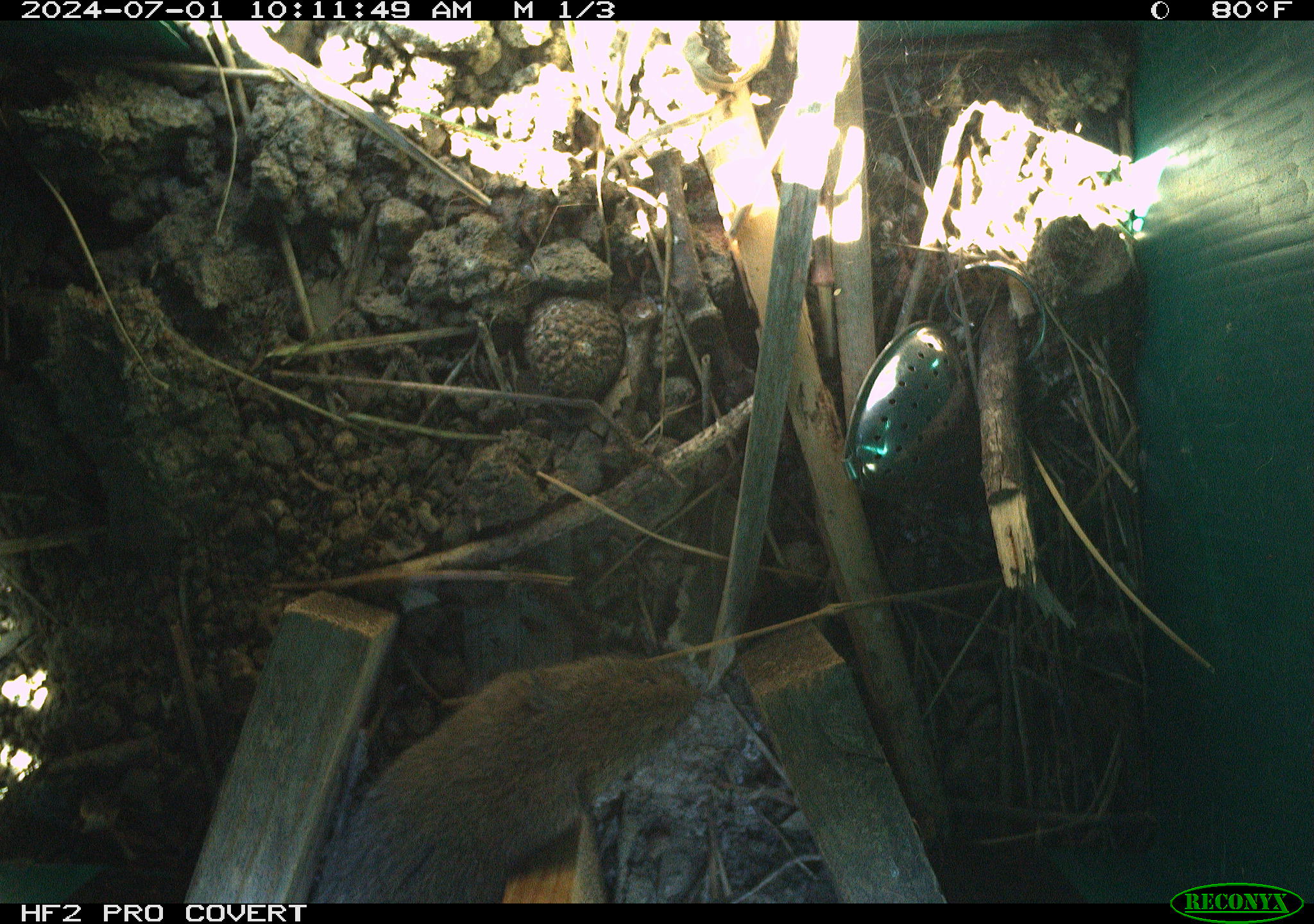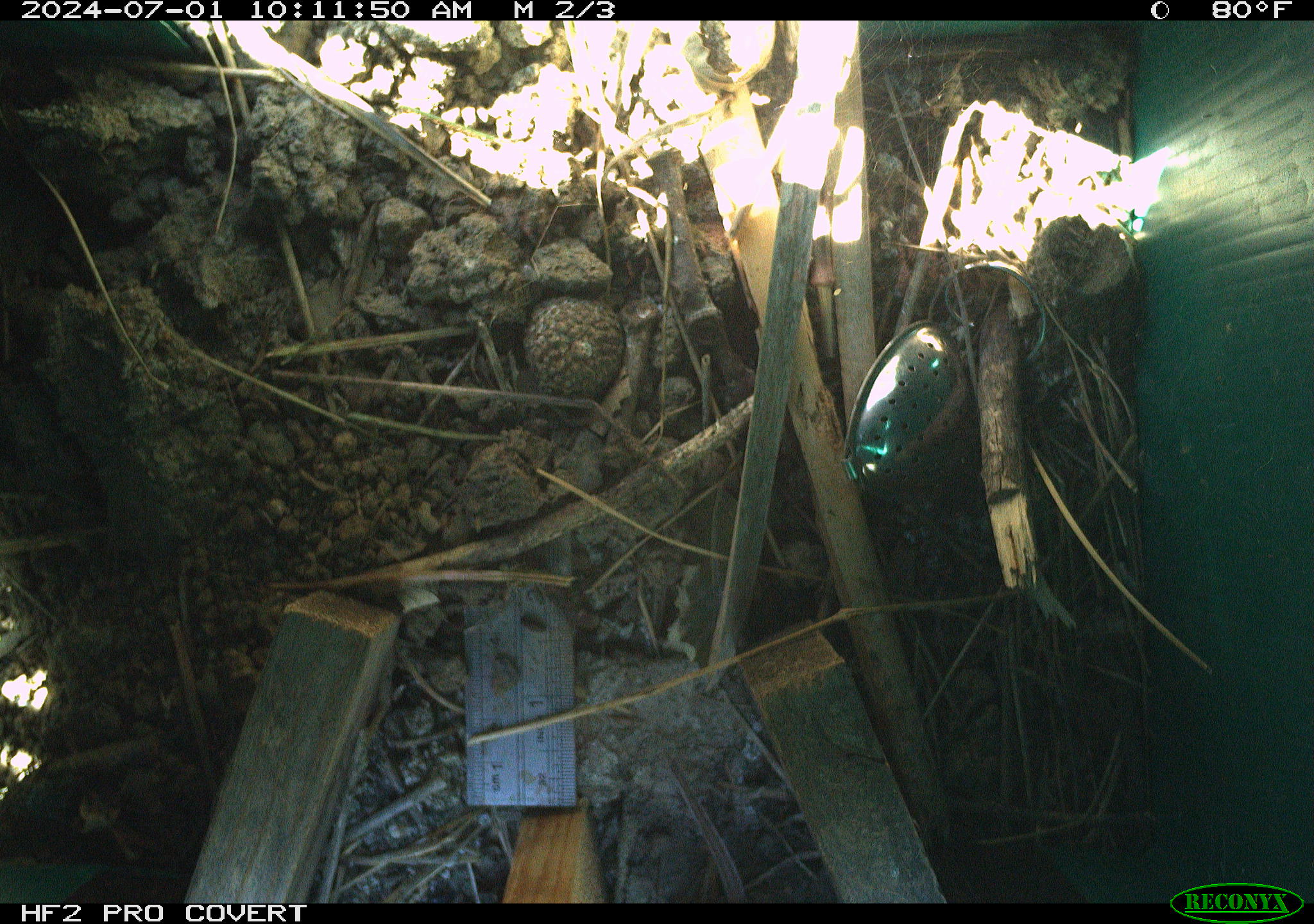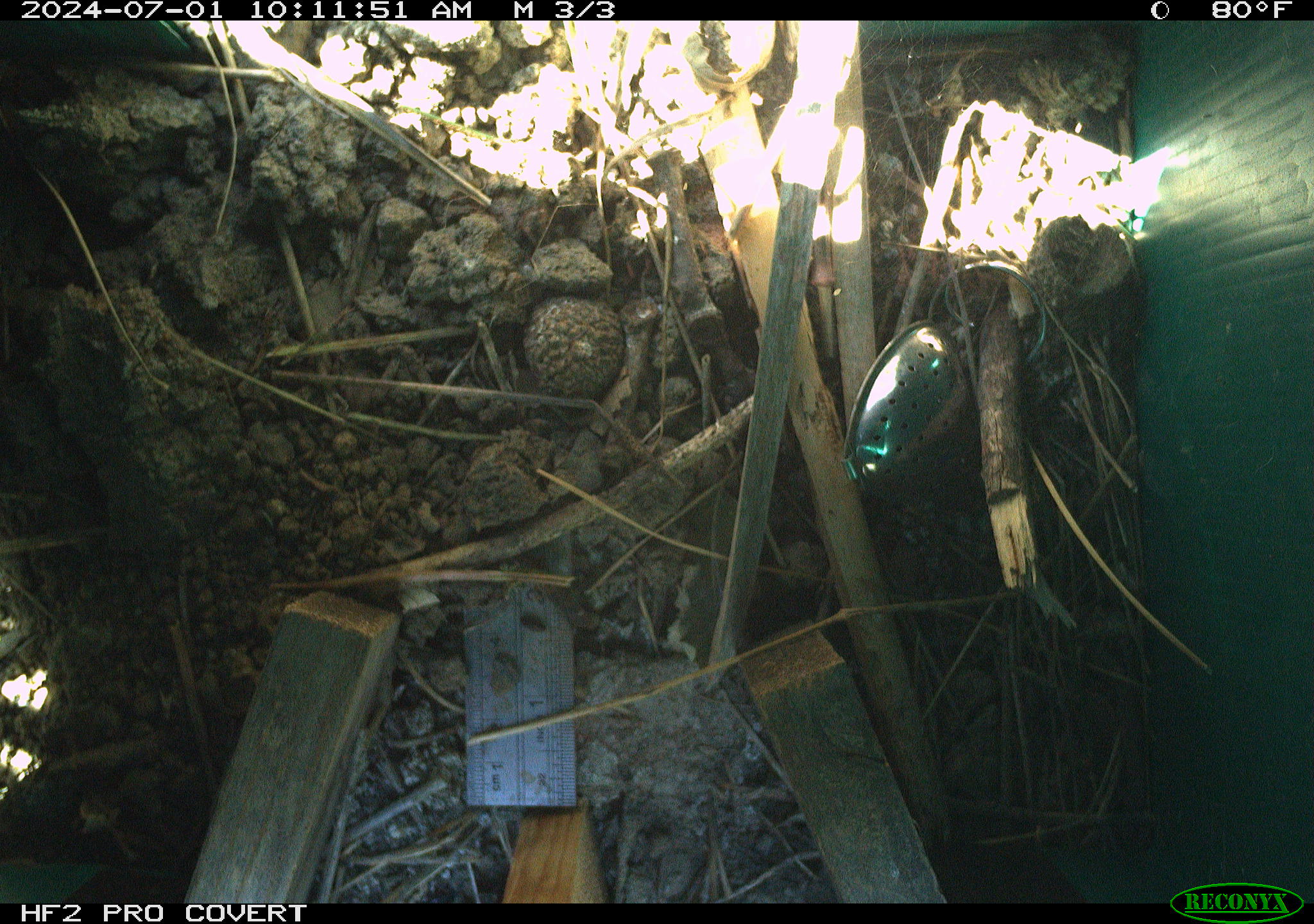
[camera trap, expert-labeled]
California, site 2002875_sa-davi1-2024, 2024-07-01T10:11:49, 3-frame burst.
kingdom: Animalia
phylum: Chordata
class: Mammalia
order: Rodentia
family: Cricetidae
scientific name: Arvicolinae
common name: voles, lemmings, and muskrats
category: arvicolinae subfamily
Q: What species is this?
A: Arvicolinae subfamily (voles, lemmings, and muskrats) (Arvicolinae).